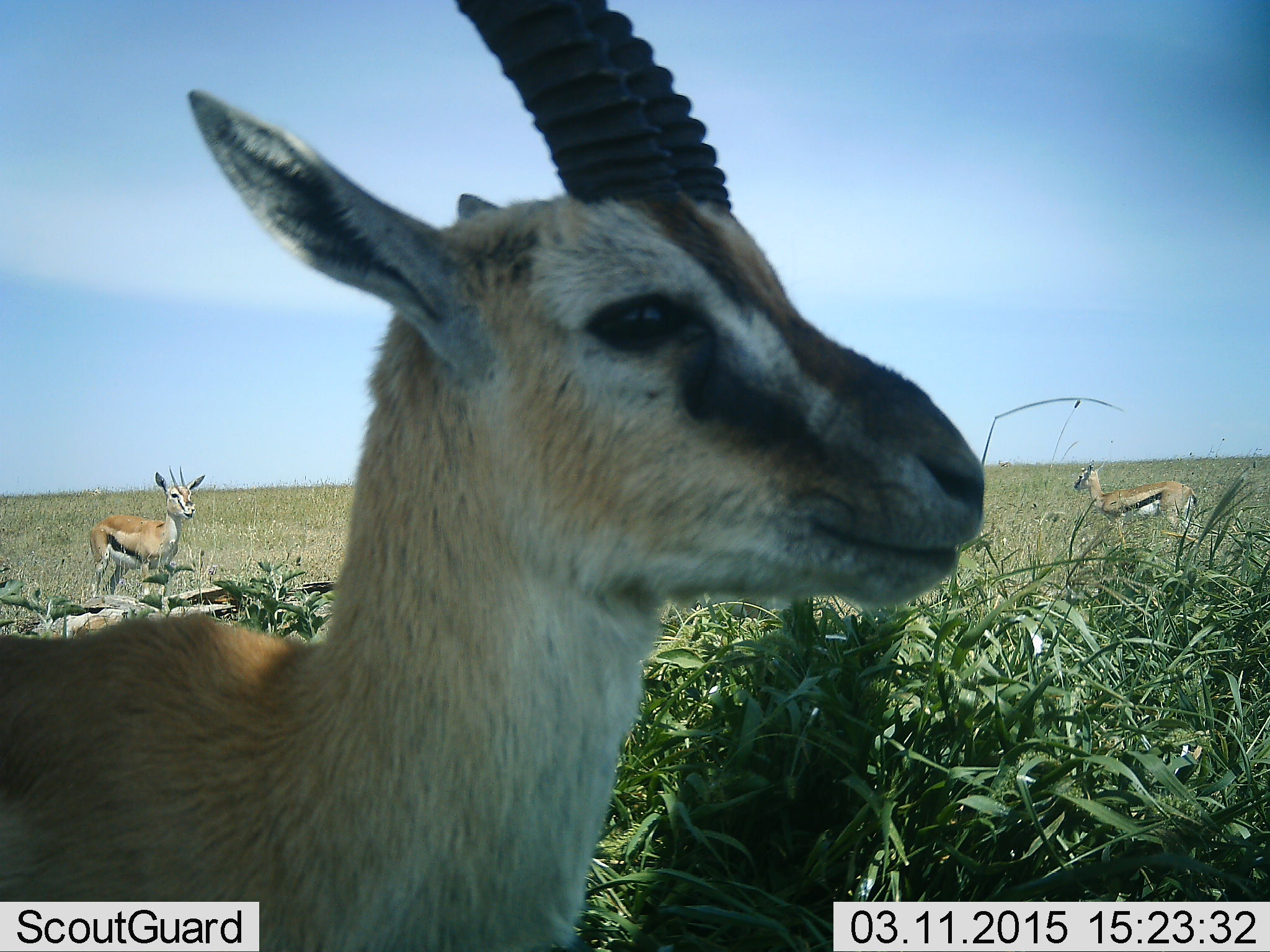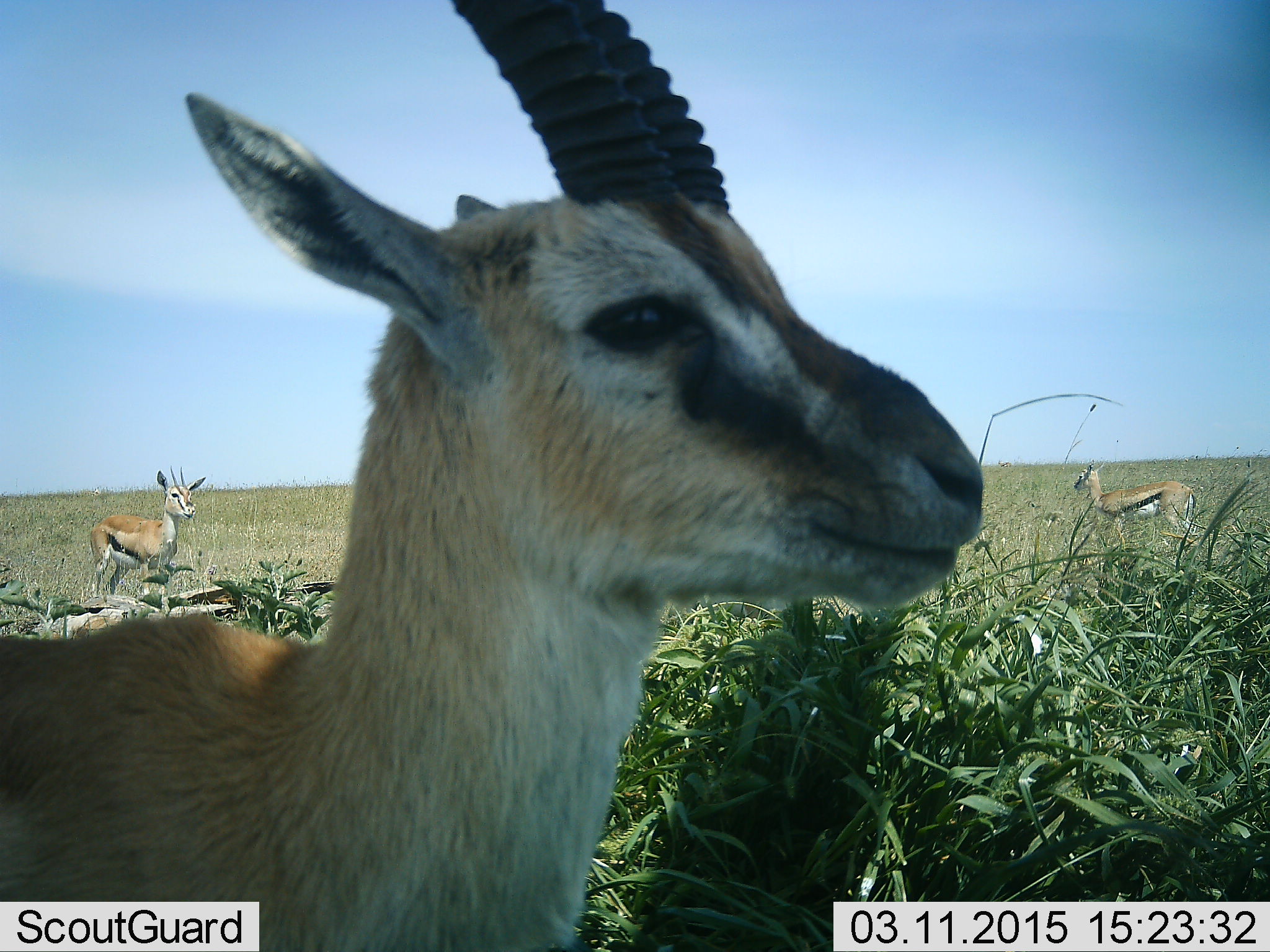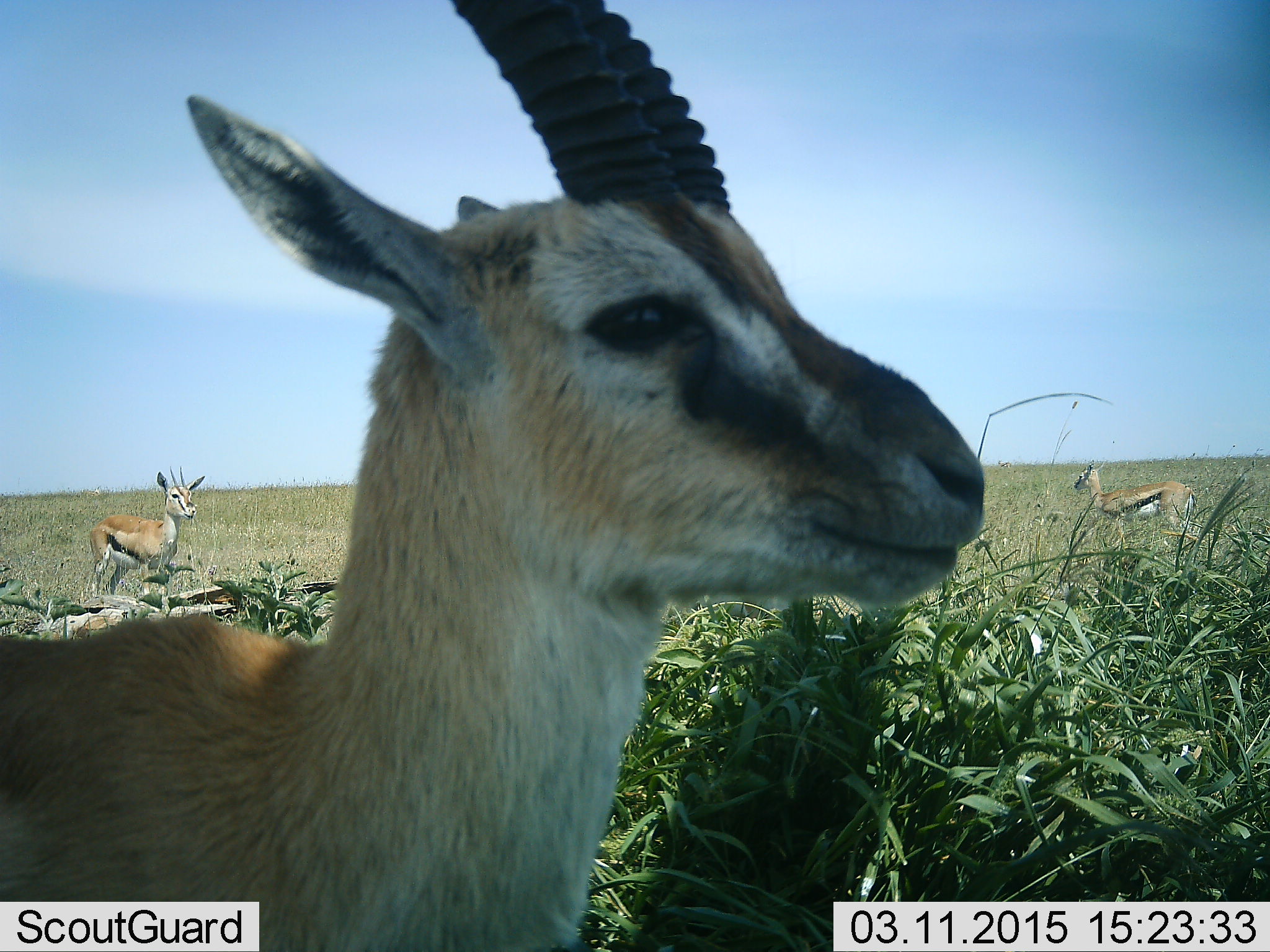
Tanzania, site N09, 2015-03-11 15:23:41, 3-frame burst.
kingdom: Animalia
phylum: Chordata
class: Mammalia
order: Artiodactyla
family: Bovidae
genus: Eudorcas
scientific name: Eudorcas thomsonii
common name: thomson's gazelle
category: gazellethomsons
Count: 3.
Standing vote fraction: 100%.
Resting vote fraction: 0%.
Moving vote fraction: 0%.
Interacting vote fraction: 0%.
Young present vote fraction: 0%.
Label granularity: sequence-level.